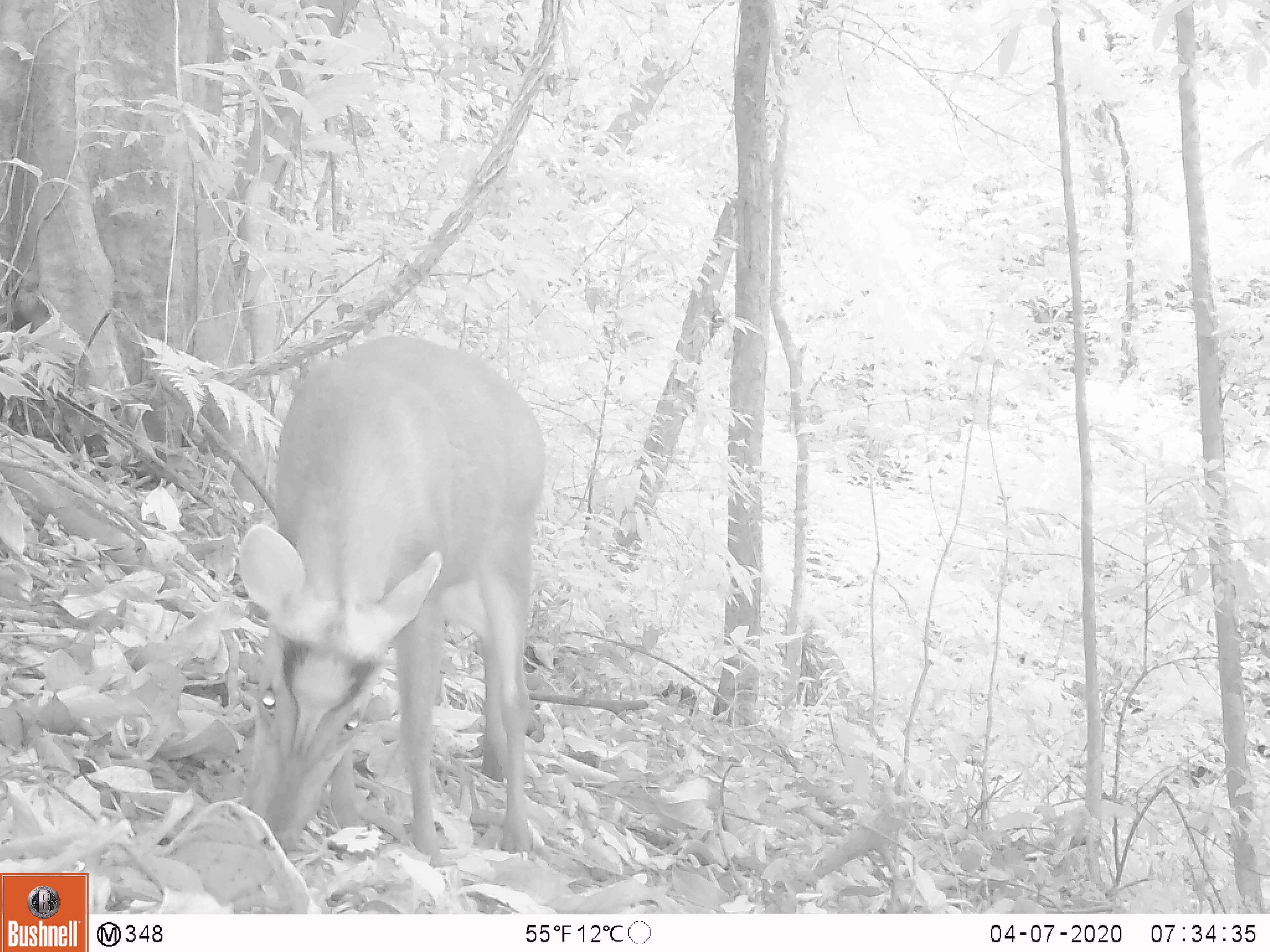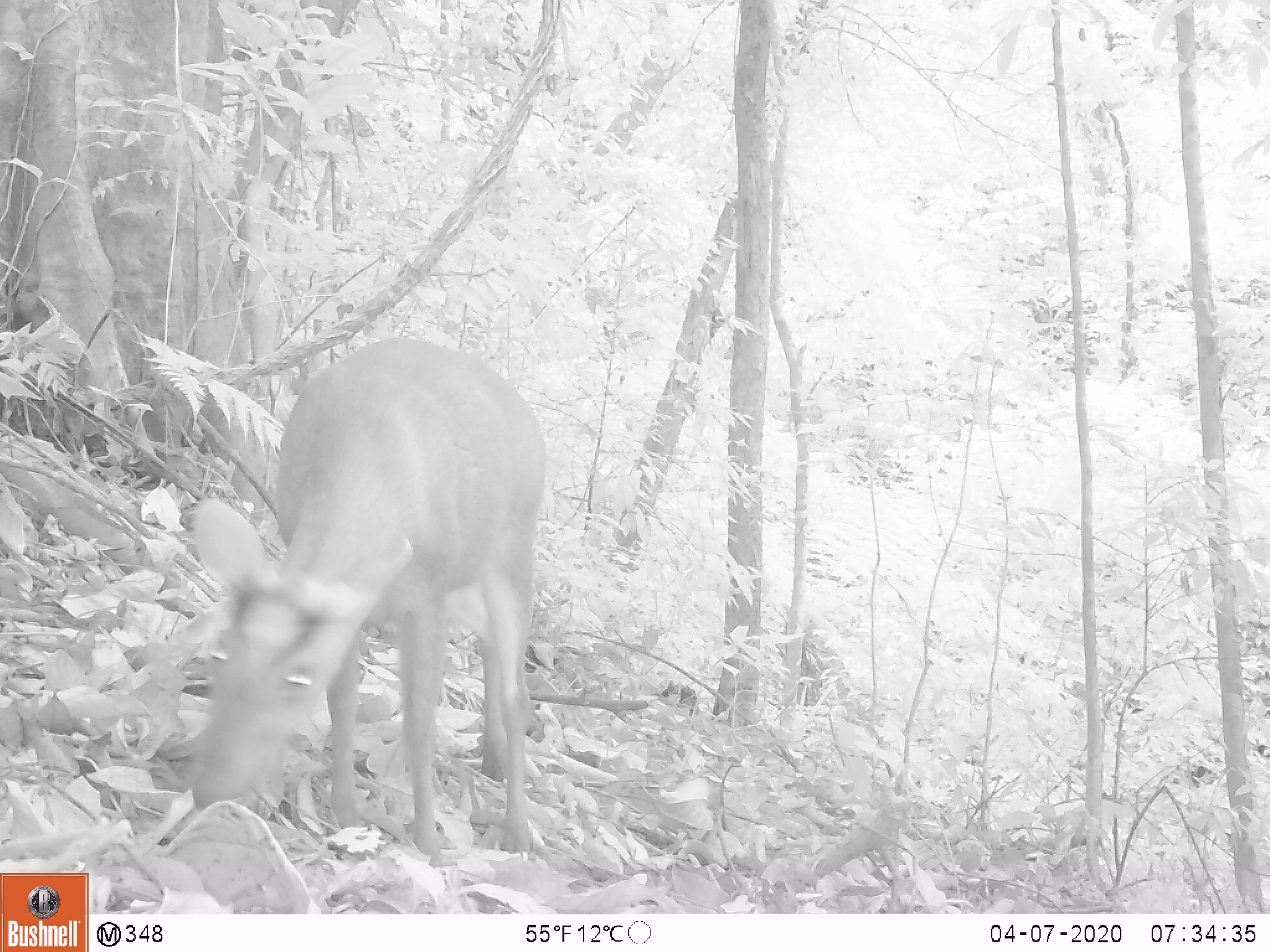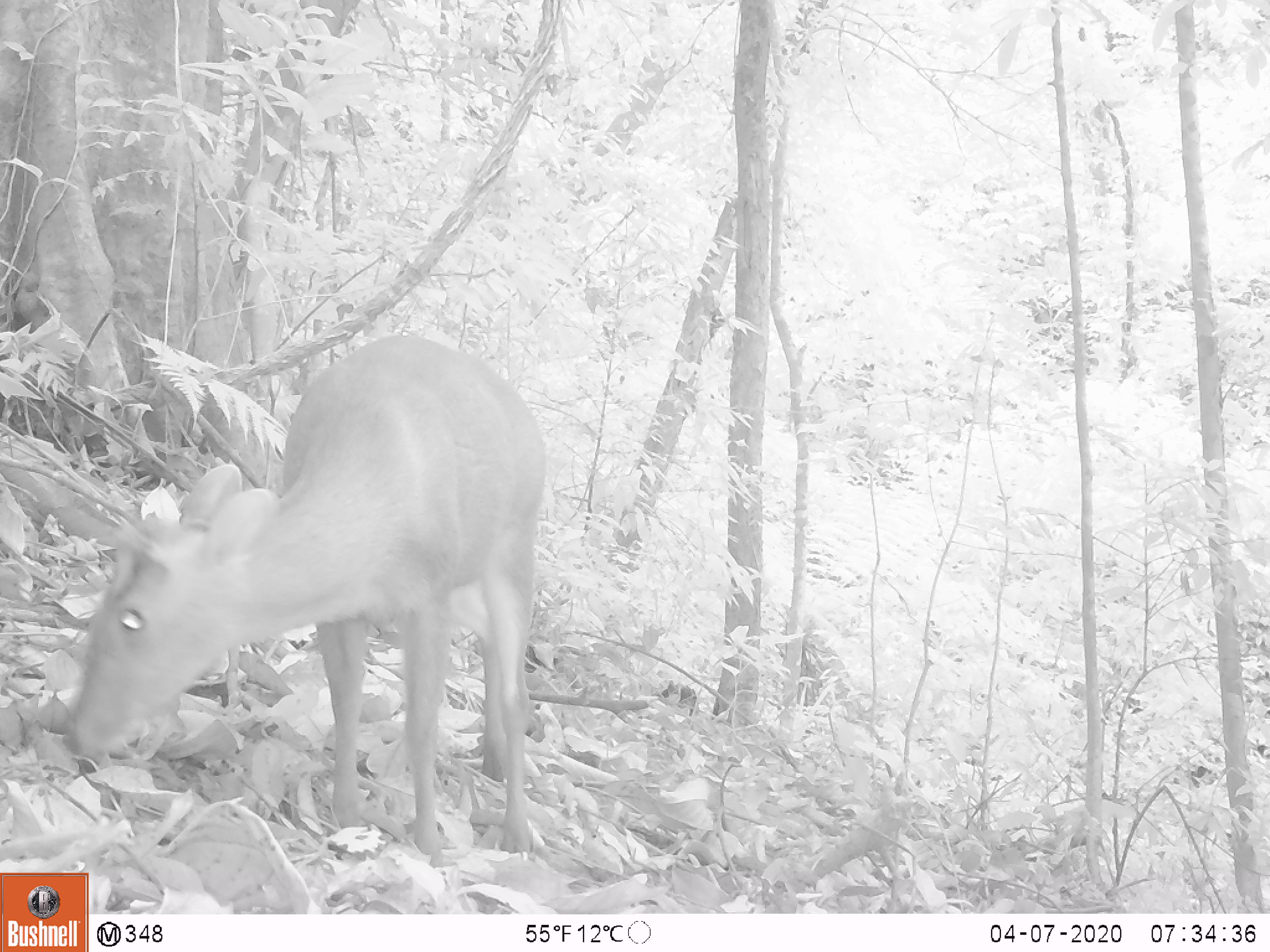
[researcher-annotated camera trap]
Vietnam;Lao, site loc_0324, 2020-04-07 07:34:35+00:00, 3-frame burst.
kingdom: Animalia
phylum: Chordata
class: Mammalia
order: Artiodactyla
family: Cervidae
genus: Muntiacus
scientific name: Muntiacus rooseveltorum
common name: roosevelt's muntjac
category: roosevelts muntjac group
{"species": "roosevelts muntjac group (roosevelt's muntjac) (Muntiacus rooseveltorum)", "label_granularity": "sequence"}